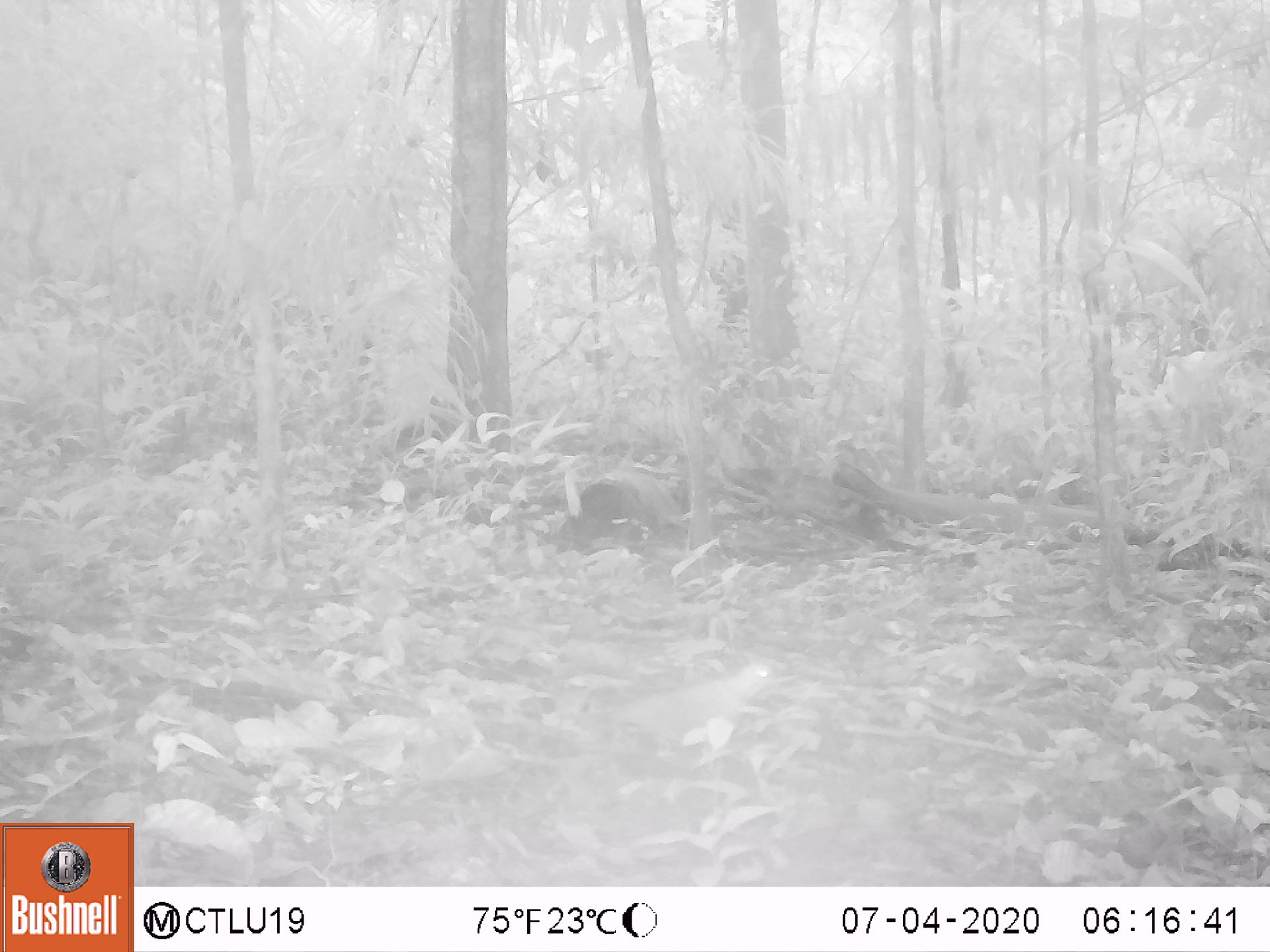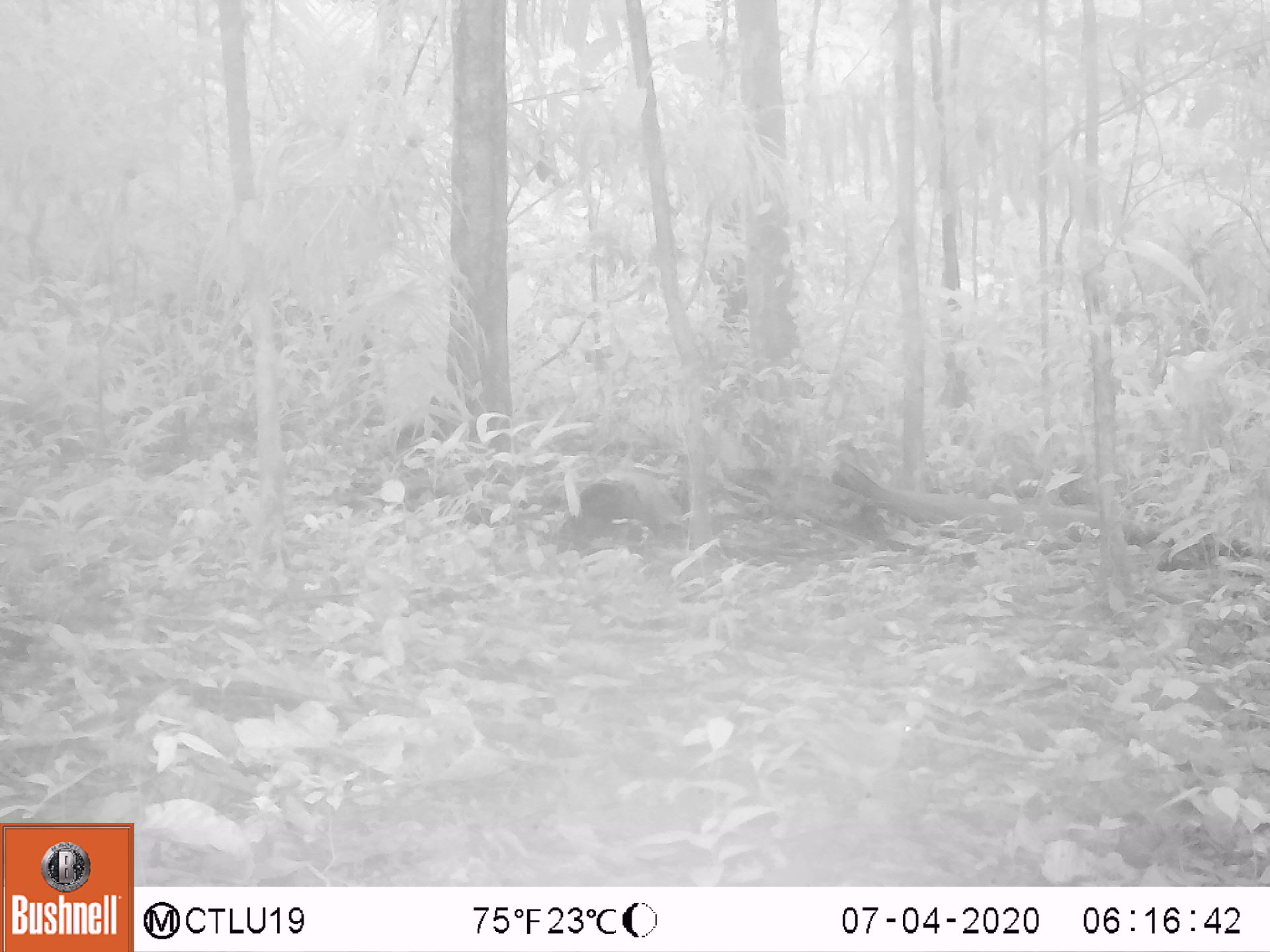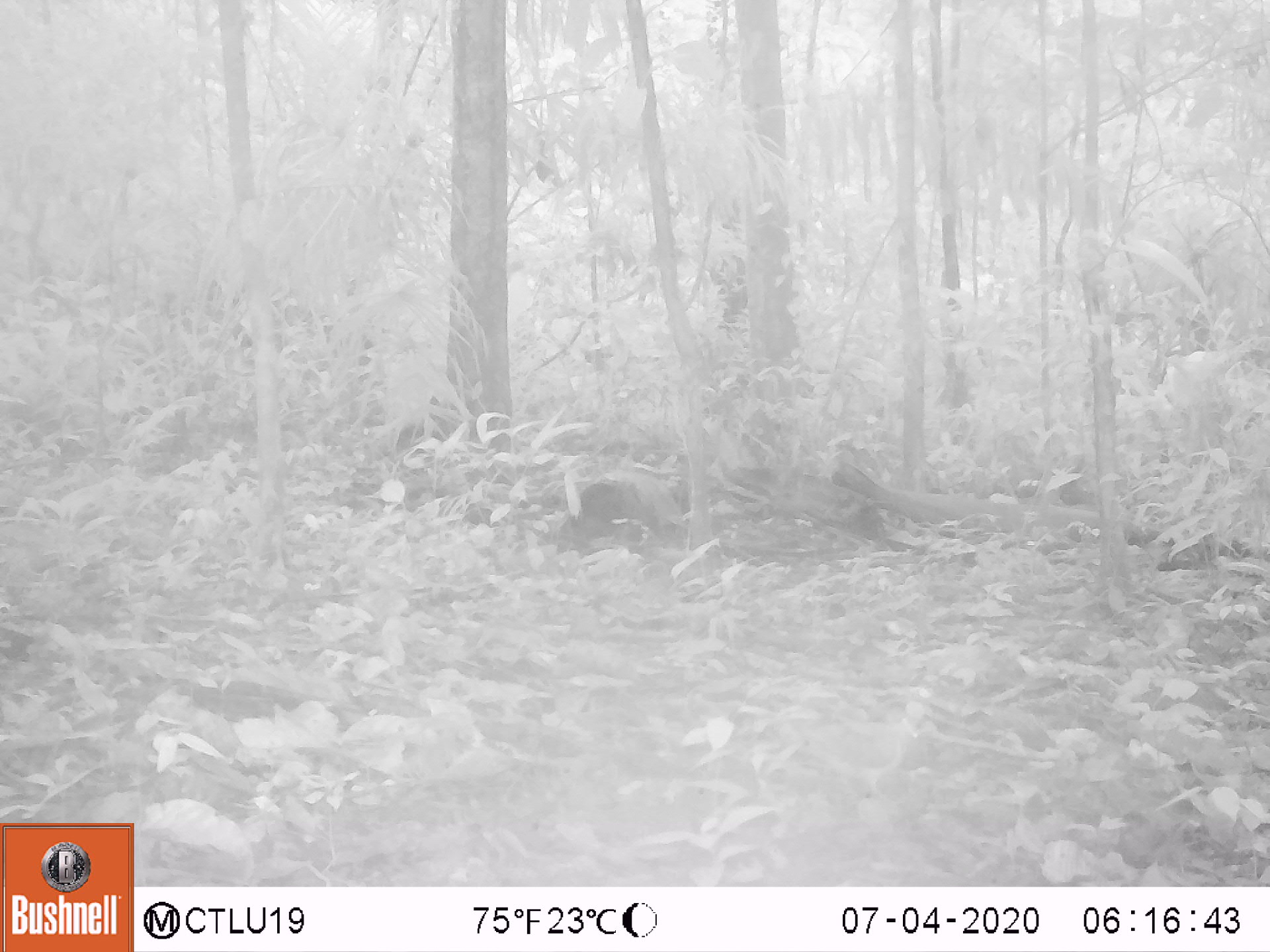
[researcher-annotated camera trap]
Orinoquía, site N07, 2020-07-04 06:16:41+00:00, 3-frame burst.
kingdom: Animalia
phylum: Chordata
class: Aves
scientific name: Aves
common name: bird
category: unknown bird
Unknown bird (bird) (Aves).